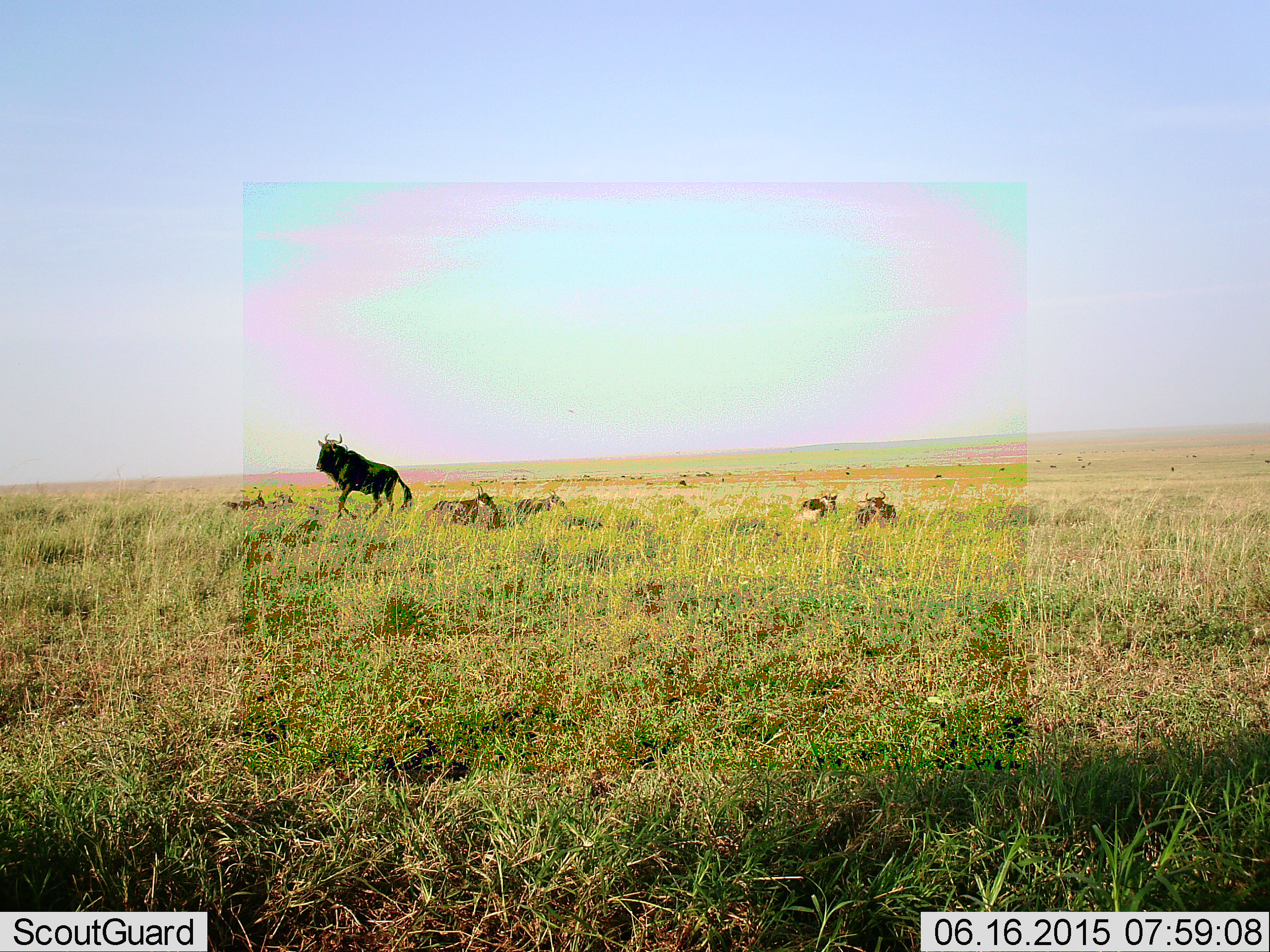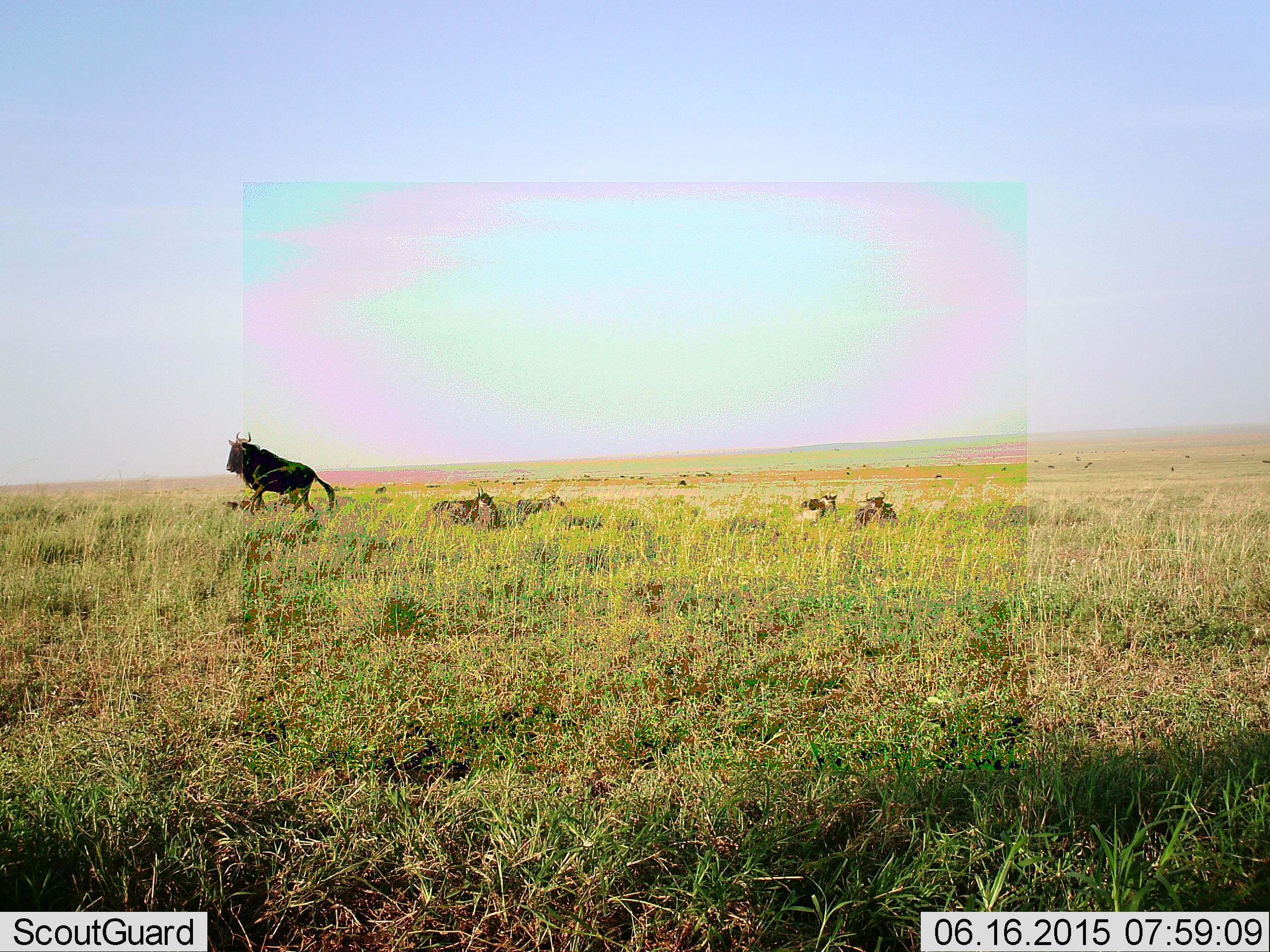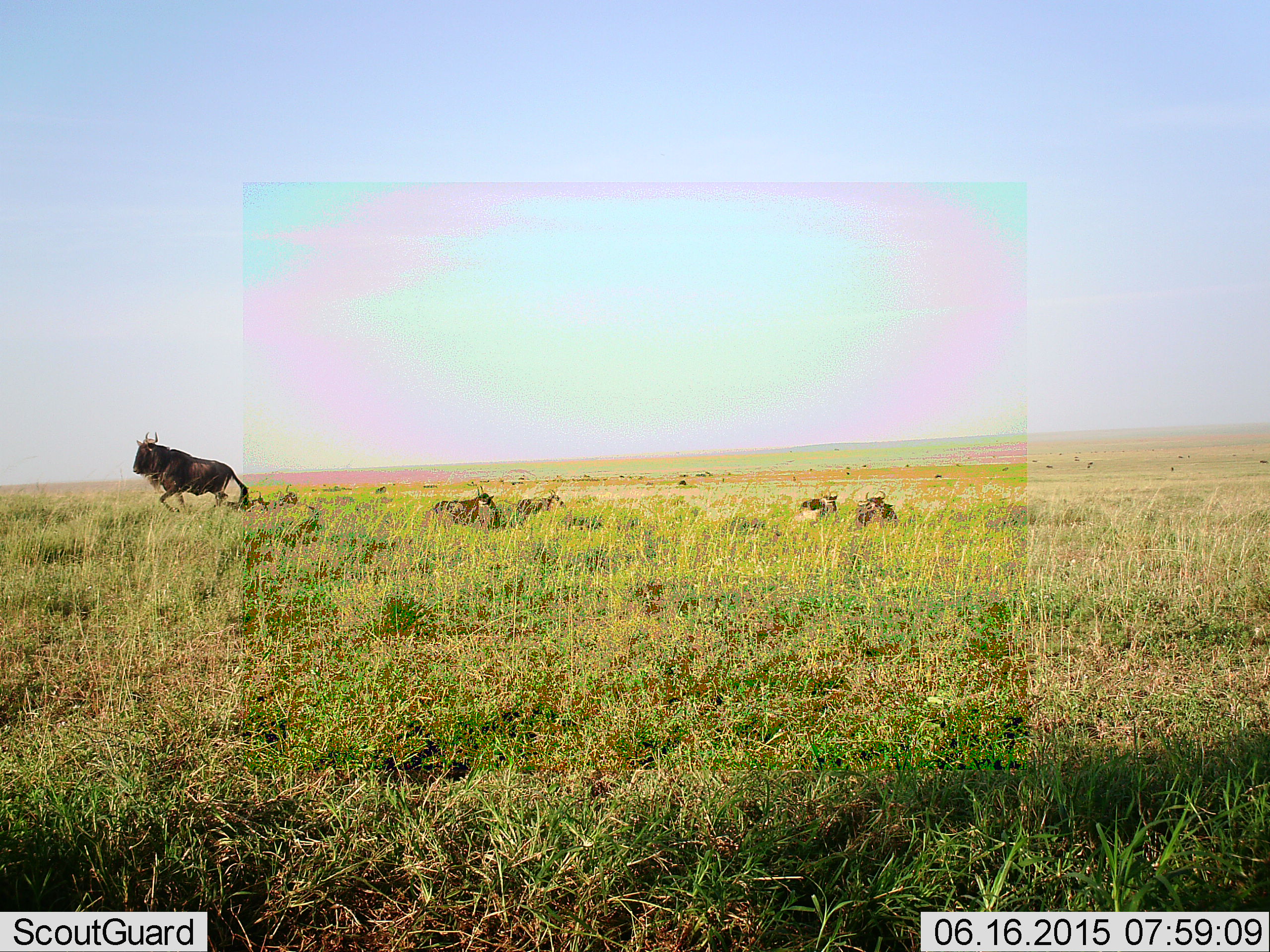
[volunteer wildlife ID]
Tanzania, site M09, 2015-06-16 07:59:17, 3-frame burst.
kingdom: Animalia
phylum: Chordata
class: Mammalia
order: Artiodactyla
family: Bovidae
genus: Connochaetes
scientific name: Connochaetes taurinus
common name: blue wildebeest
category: wildebeest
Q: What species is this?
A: Wildebeest (blue wildebeest) (Connochaetes taurinus).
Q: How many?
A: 5.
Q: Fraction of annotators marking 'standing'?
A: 40%.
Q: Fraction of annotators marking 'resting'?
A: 100%.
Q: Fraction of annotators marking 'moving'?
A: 60%.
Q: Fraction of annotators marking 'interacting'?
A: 0%.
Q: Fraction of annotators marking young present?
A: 10%.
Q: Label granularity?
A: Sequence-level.